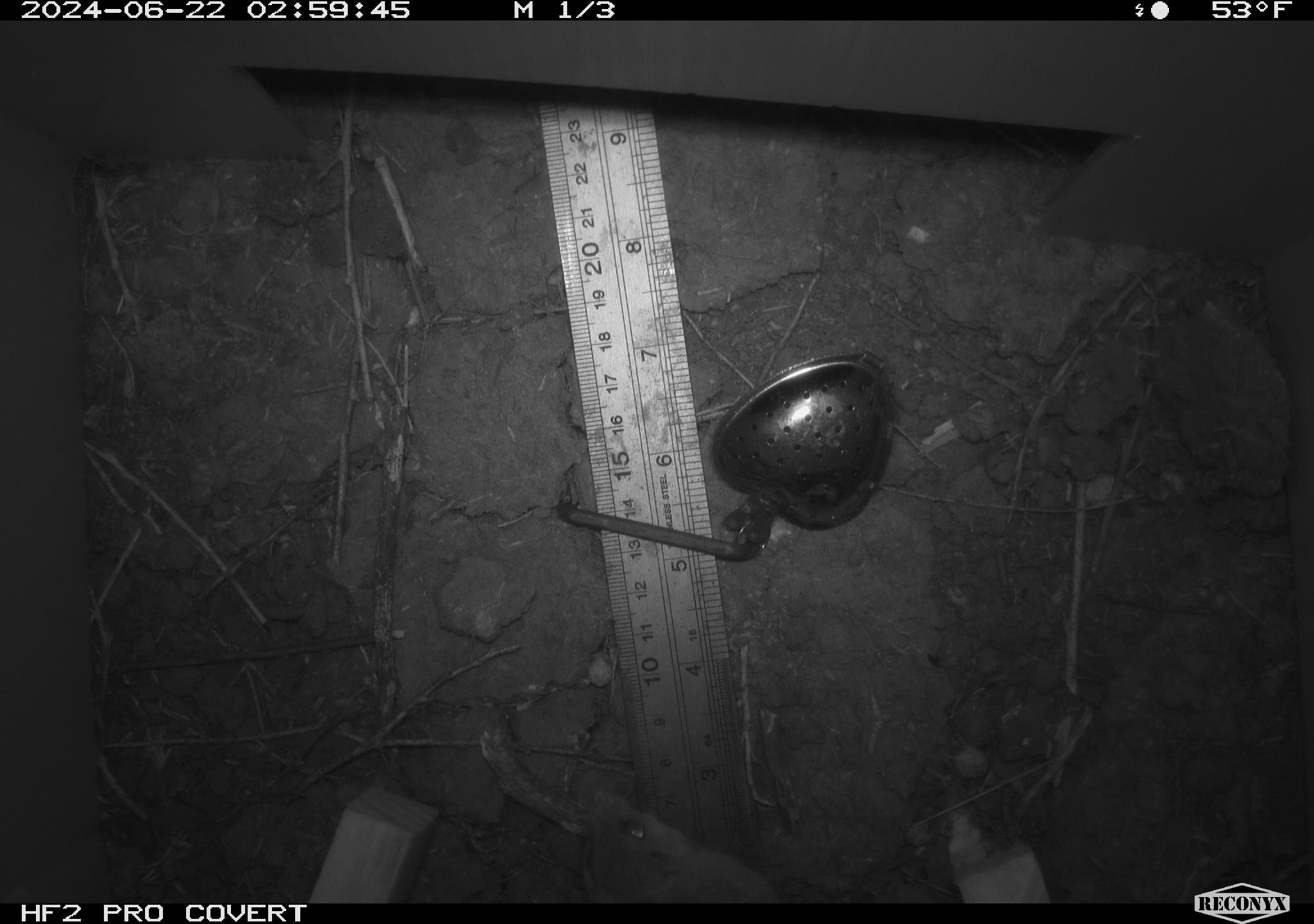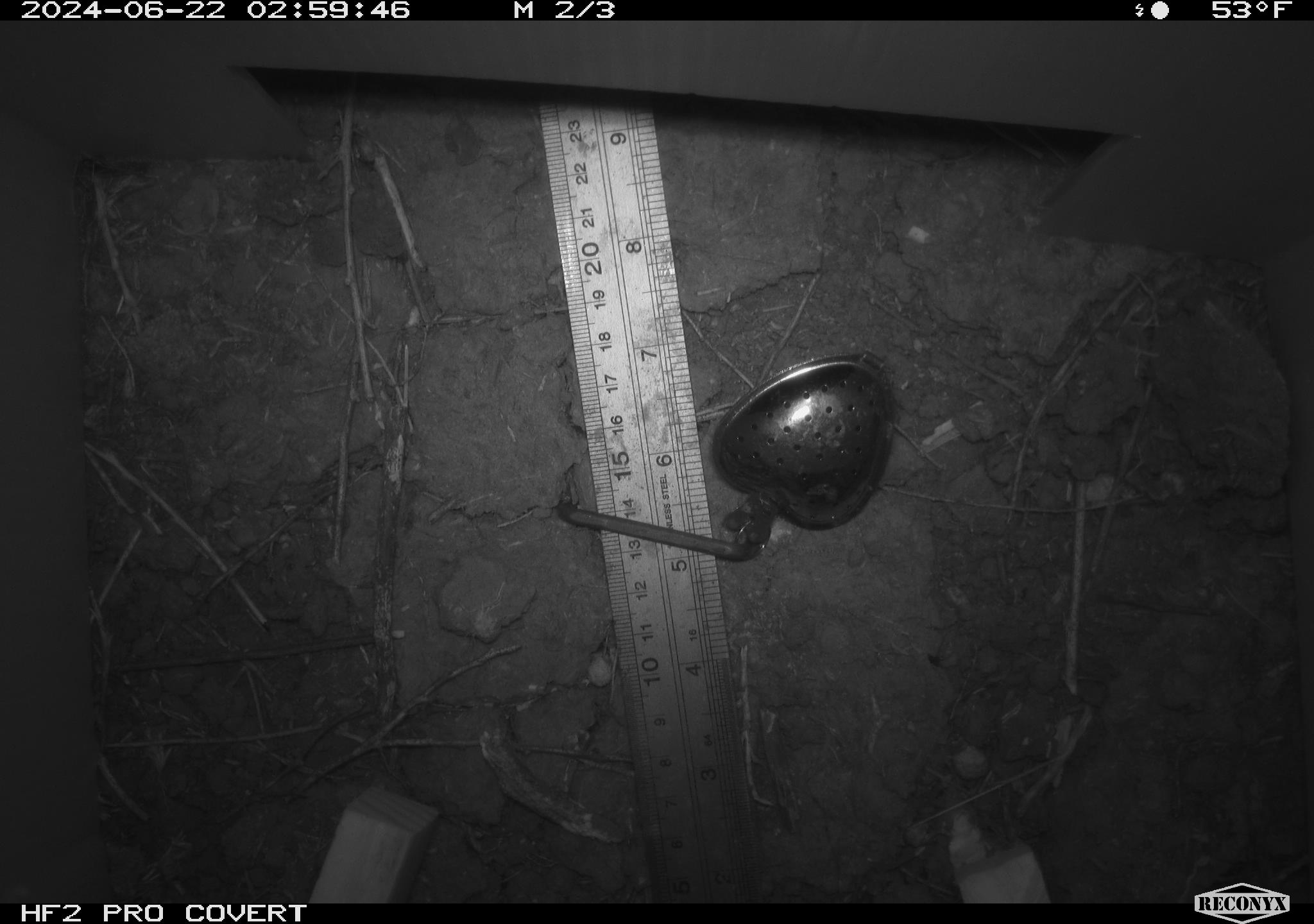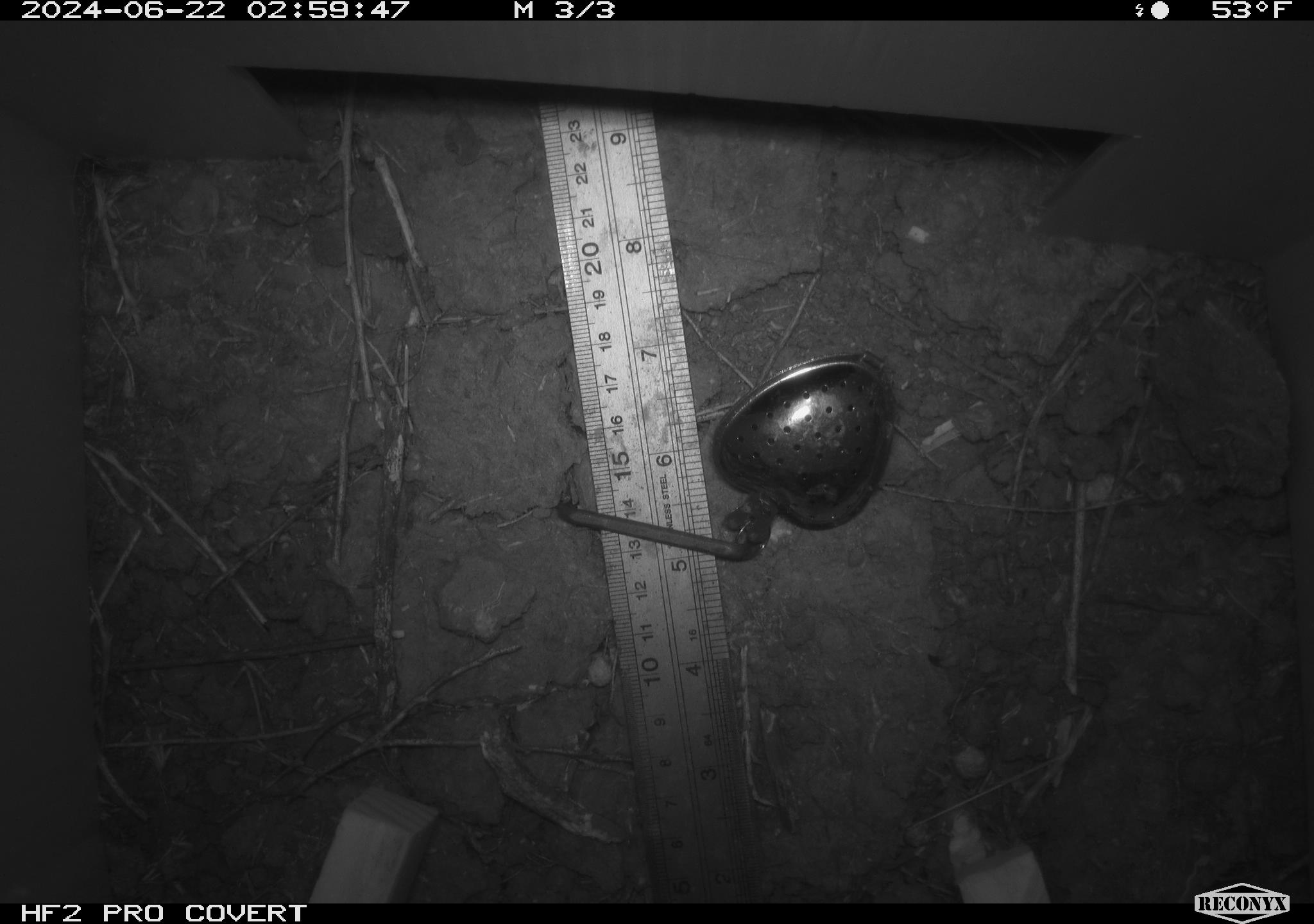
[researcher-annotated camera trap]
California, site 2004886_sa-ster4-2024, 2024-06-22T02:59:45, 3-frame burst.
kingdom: Animalia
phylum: Chordata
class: Mammalia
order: Rodentia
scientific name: Rodentia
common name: mouse species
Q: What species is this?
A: Mouse species (Rodentia).